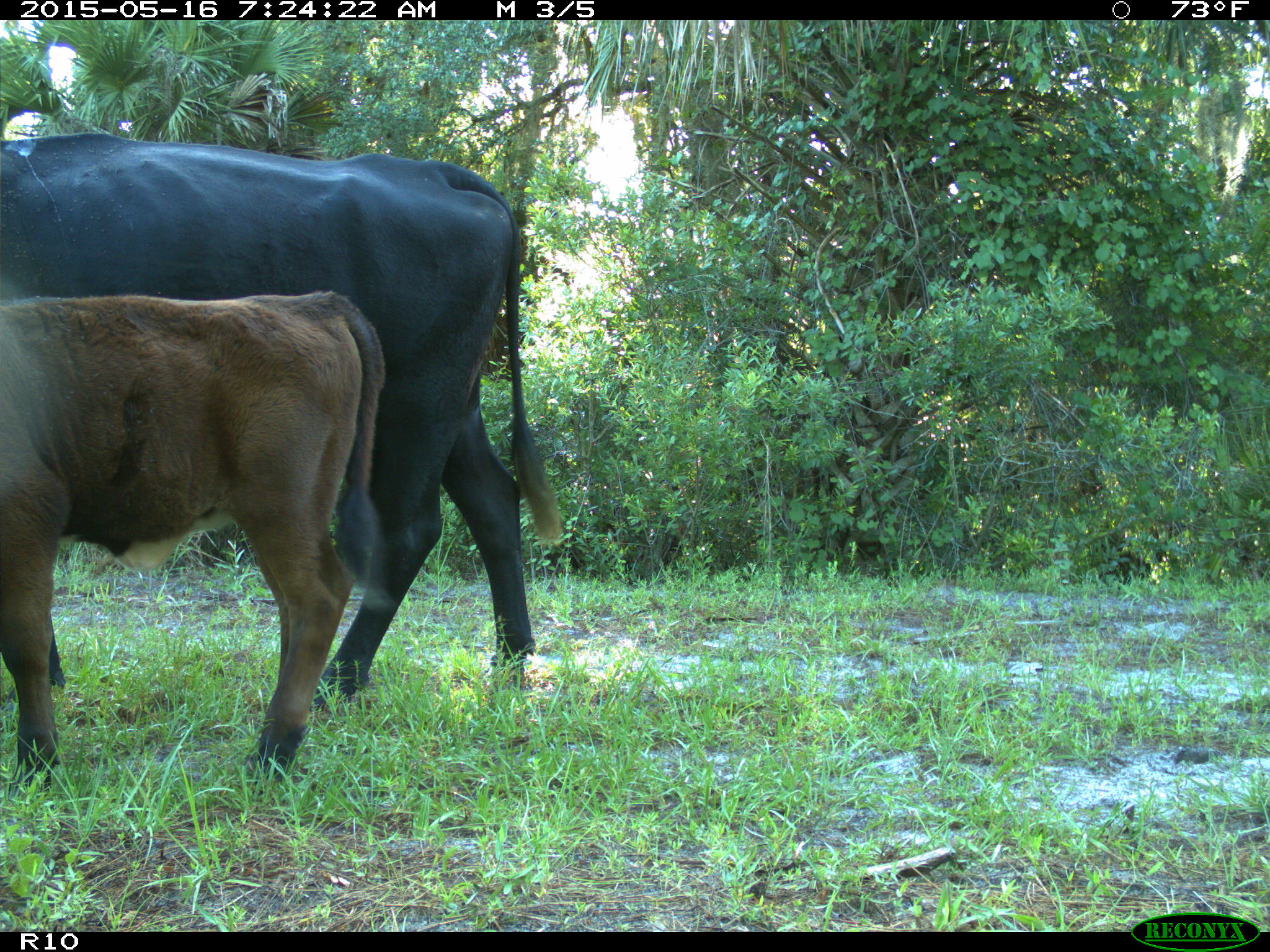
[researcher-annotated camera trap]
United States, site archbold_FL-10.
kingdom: Animalia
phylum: Chordata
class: Mammalia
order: Artiodactyla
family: Bovidae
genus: Bos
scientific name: Bos taurus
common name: domestic cow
Bos taurus (domestic cow).